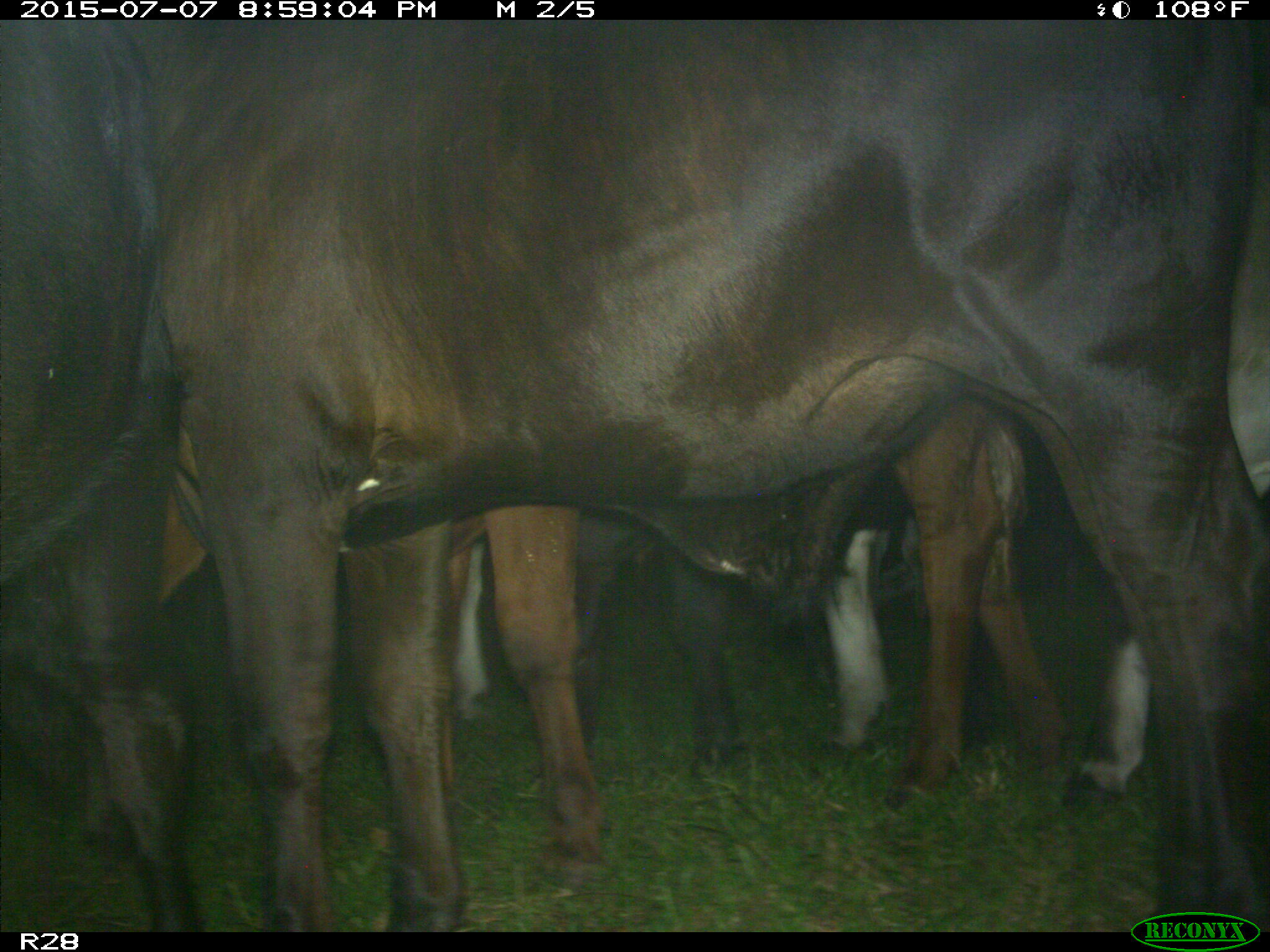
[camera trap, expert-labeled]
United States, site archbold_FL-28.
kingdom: Animalia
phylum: Chordata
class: Mammalia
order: Artiodactyla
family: Bovidae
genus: Bos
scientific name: Bos taurus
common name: domestic cow